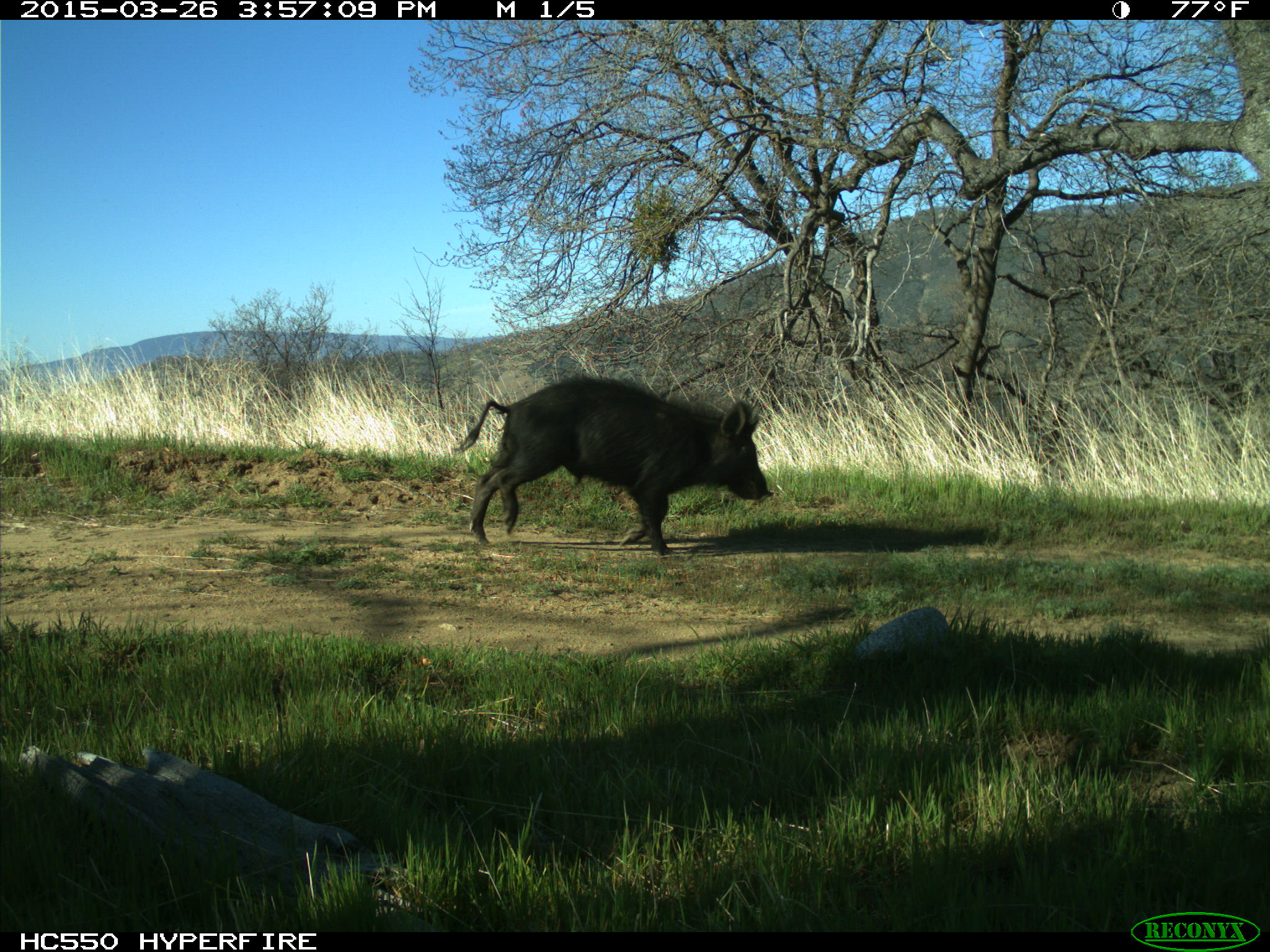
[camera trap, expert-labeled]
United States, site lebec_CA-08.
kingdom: Animalia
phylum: Chordata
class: Mammalia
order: Artiodactyla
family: Suidae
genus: Sus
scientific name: Sus scrofa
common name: wild boar